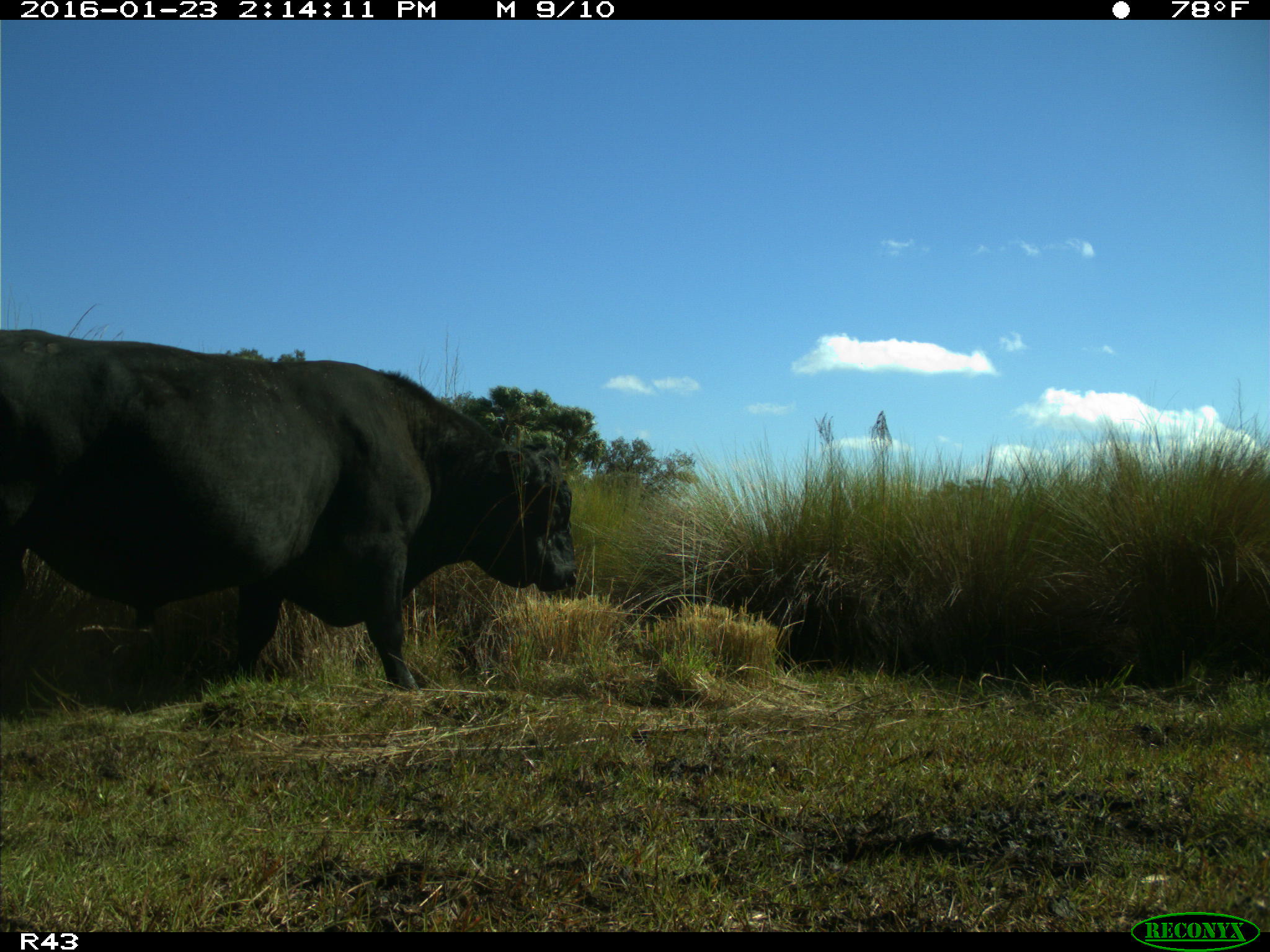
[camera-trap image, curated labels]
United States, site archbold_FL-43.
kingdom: Animalia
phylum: Chordata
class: Mammalia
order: Artiodactyla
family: Bovidae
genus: Bos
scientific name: Bos taurus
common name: domestic cow